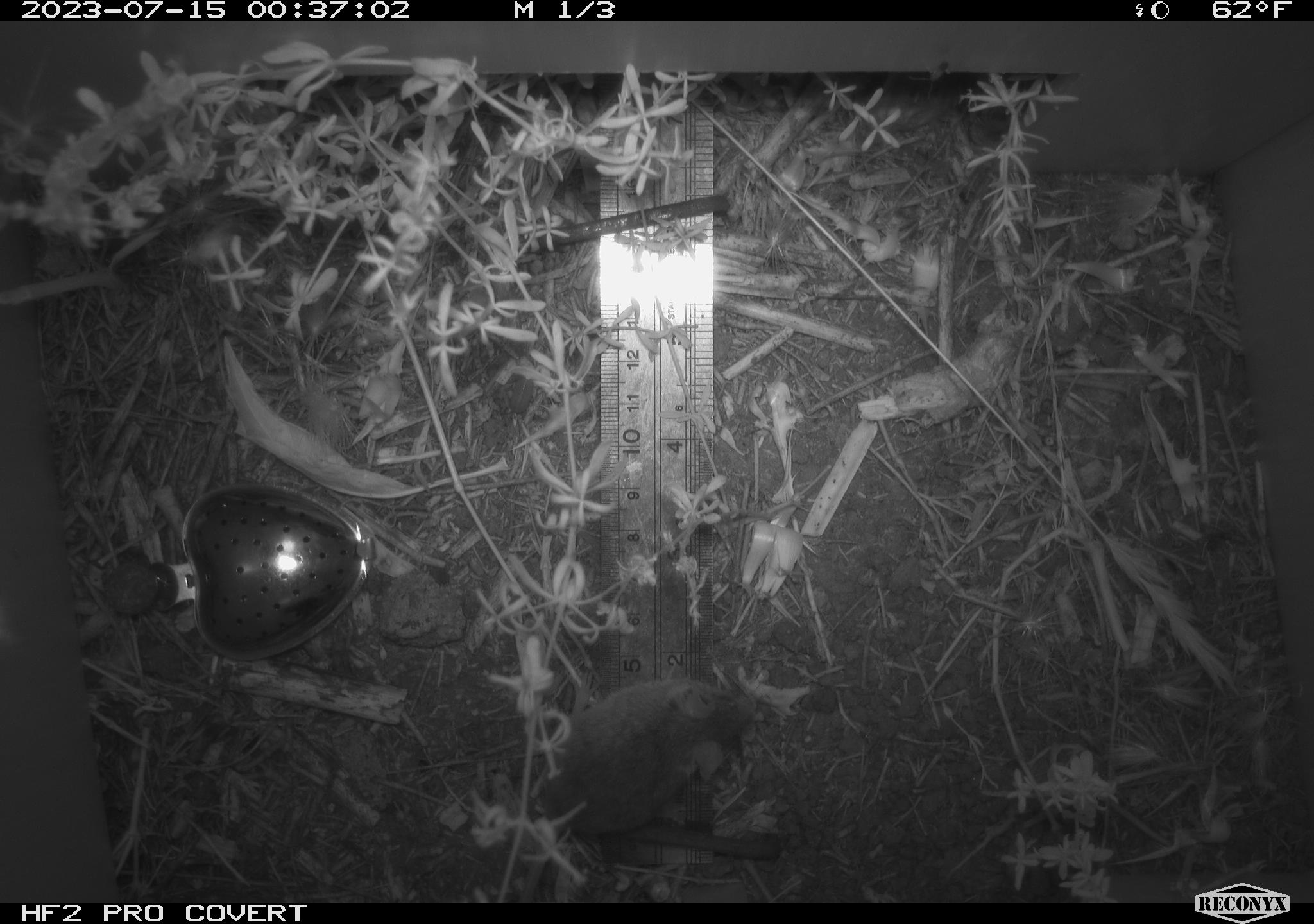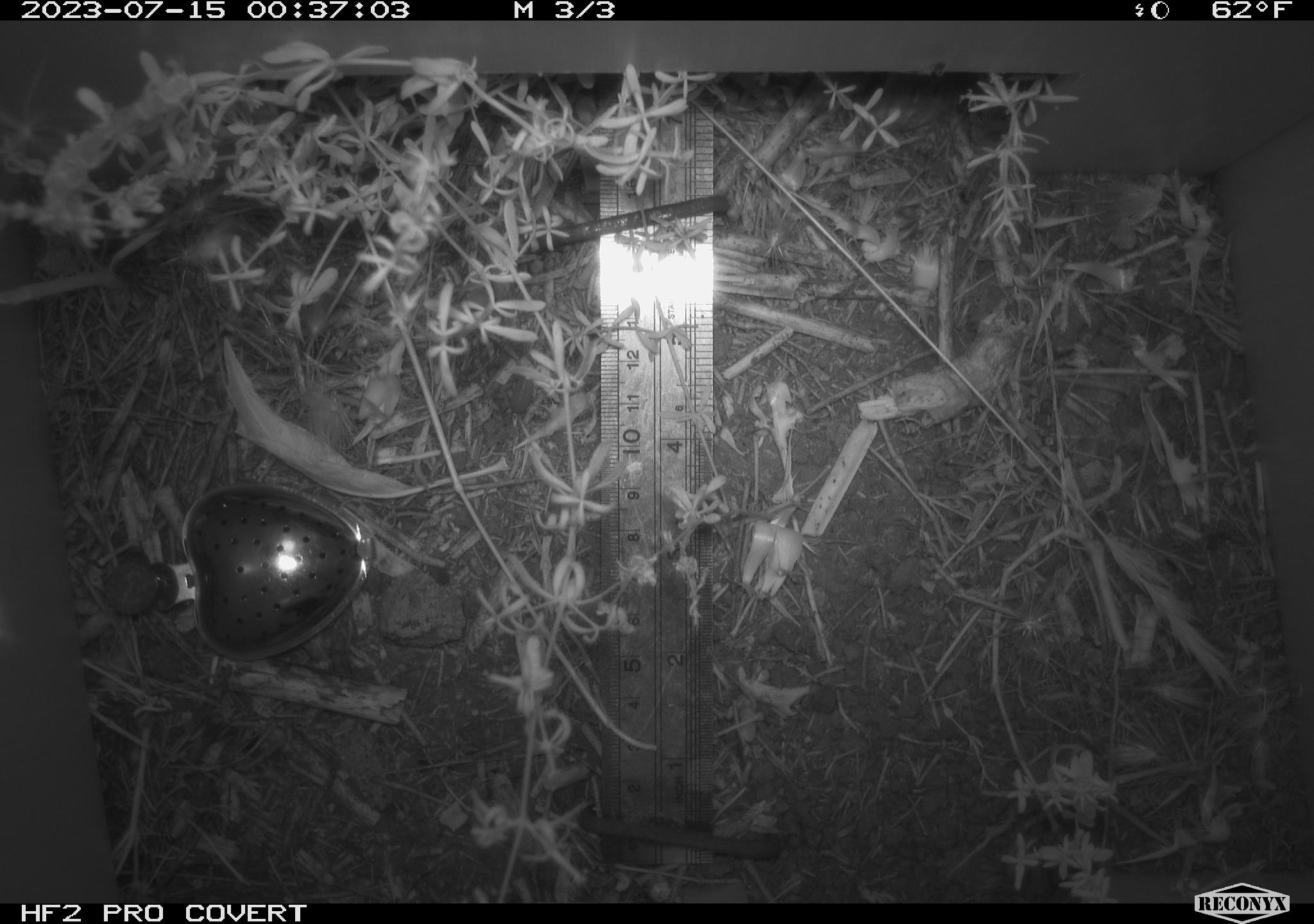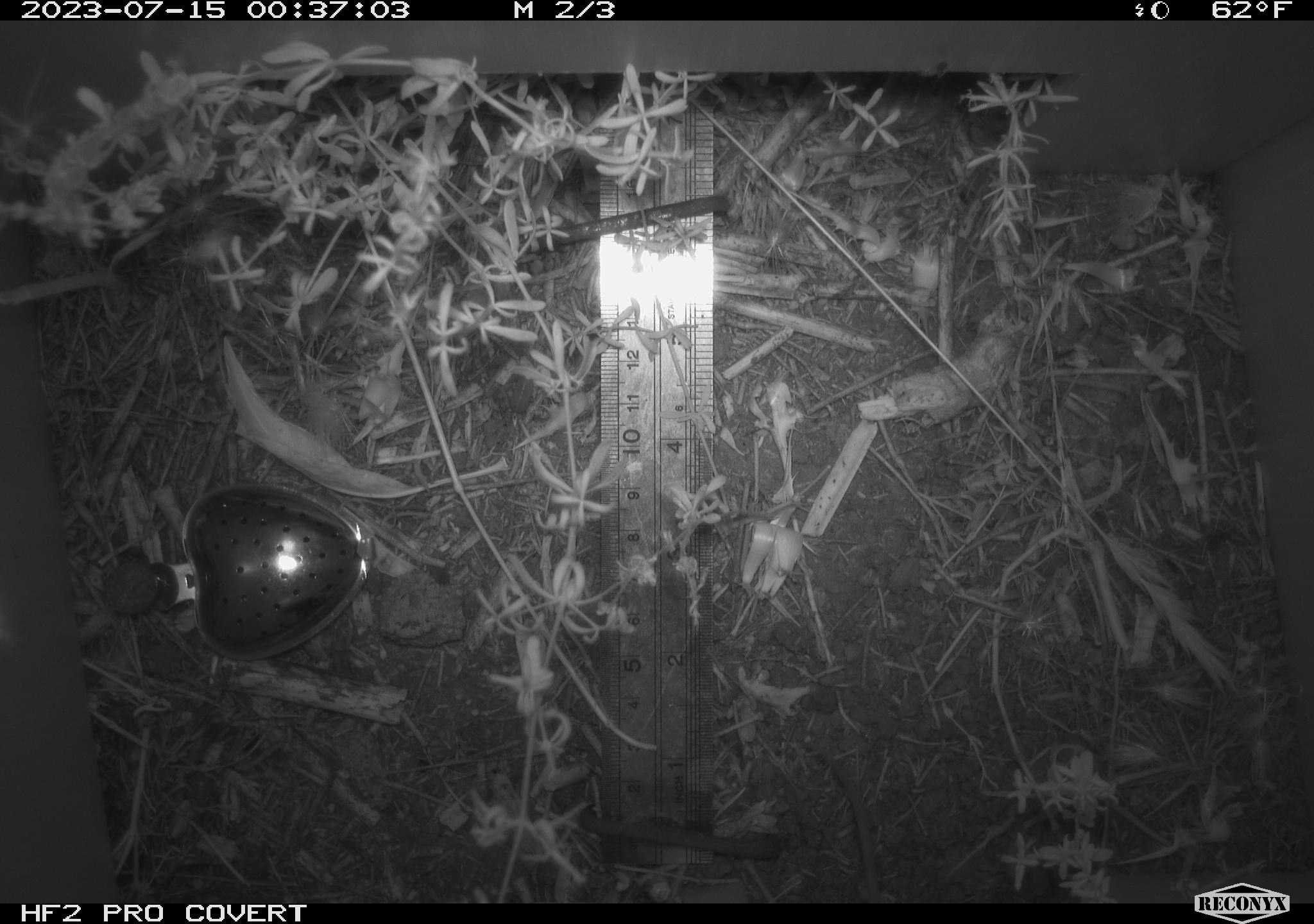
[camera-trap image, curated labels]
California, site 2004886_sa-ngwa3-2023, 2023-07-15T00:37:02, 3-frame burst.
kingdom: Animalia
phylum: Chordata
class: Mammalia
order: Rodentia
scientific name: Rodentia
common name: mouse species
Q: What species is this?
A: Mouse species (Rodentia).